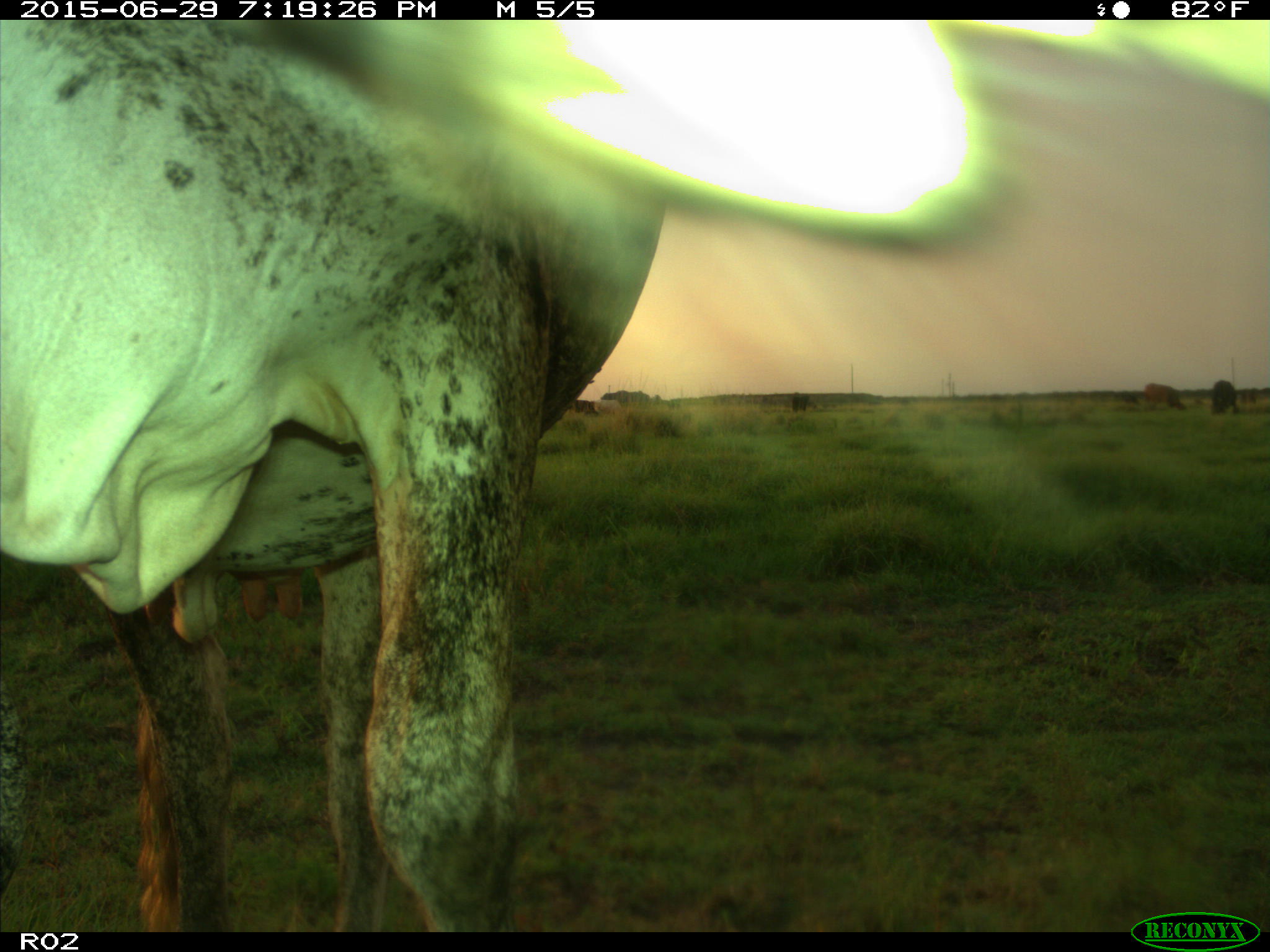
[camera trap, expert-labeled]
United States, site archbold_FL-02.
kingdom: Animalia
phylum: Chordata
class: Mammalia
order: Artiodactyla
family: Bovidae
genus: Bos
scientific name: Bos taurus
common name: domestic cow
Bos taurus (domestic cow).